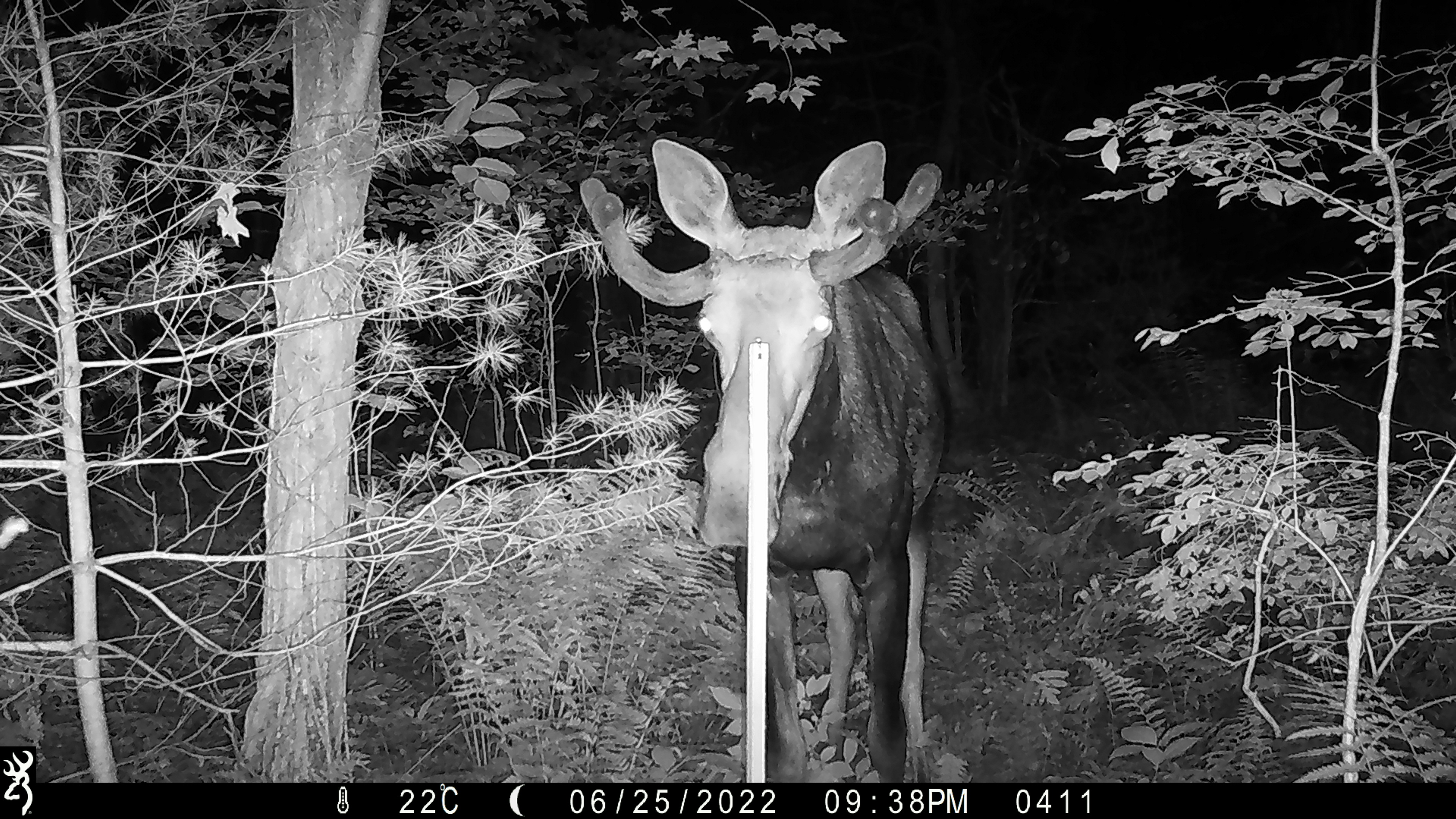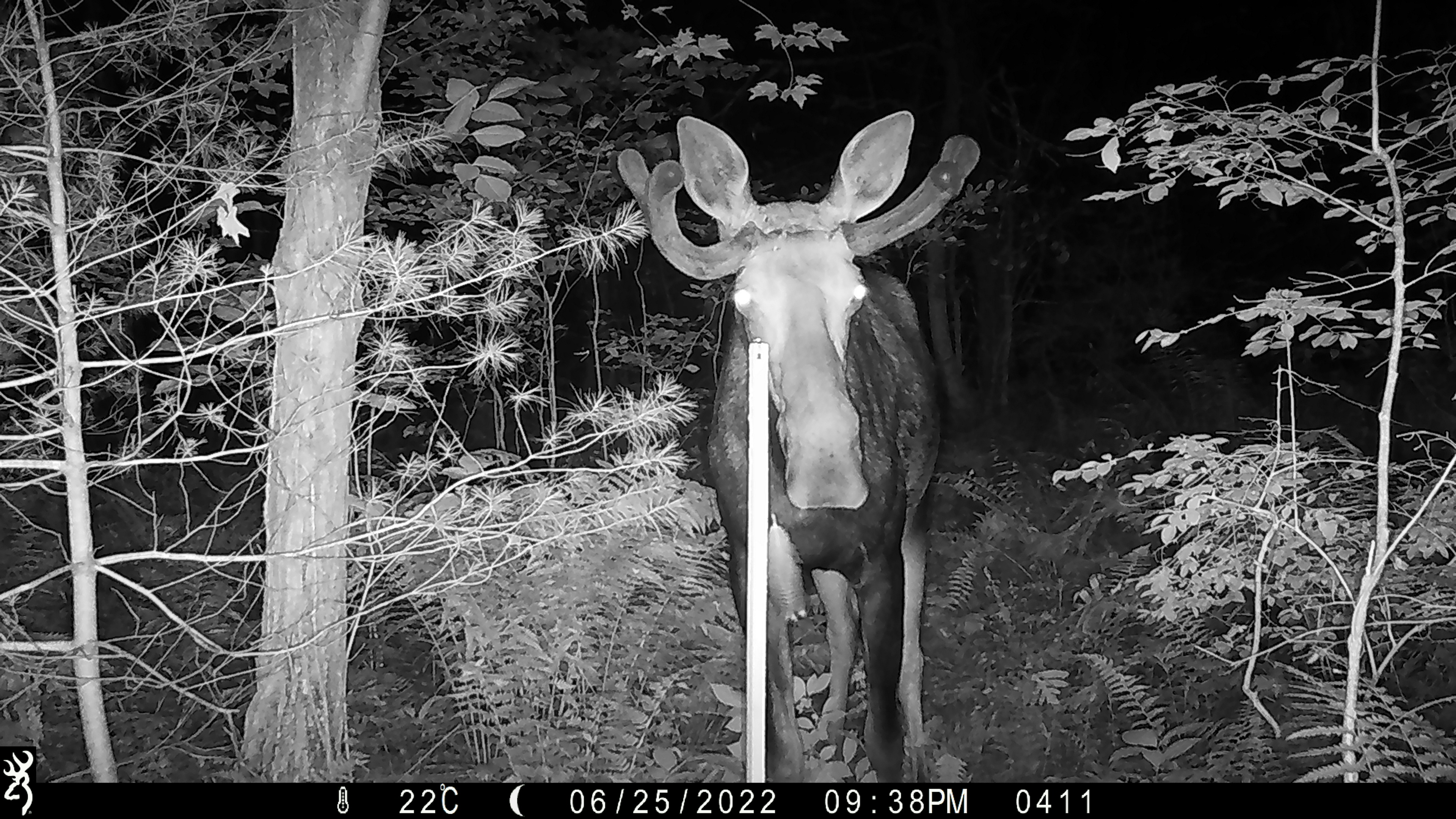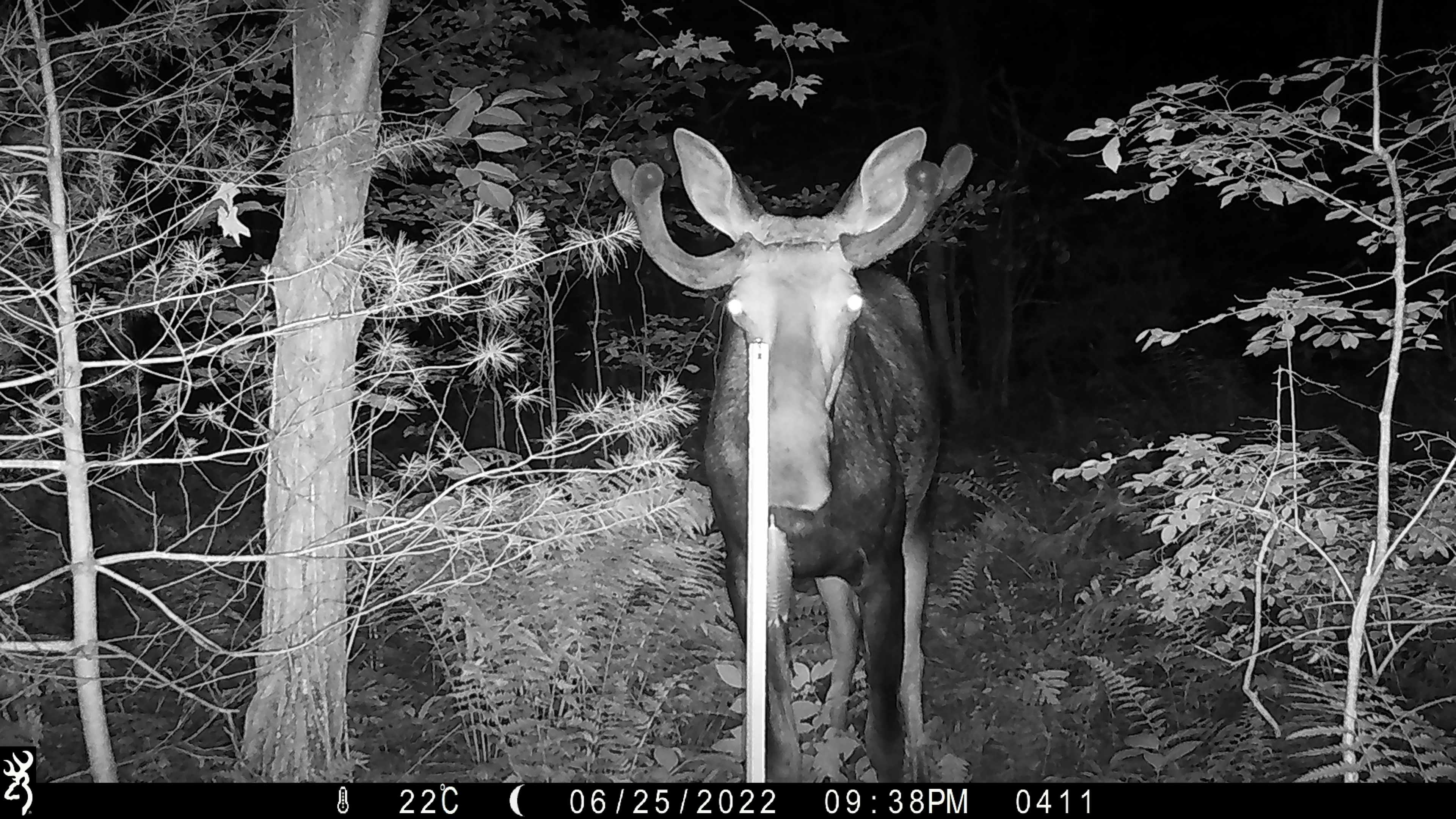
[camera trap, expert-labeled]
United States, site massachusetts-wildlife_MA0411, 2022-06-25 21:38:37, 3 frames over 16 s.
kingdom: Animalia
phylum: Chordata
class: Mammalia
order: Artiodactyla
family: Cervidae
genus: Alces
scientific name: Alces alces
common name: moose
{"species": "moose (Alces alces)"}